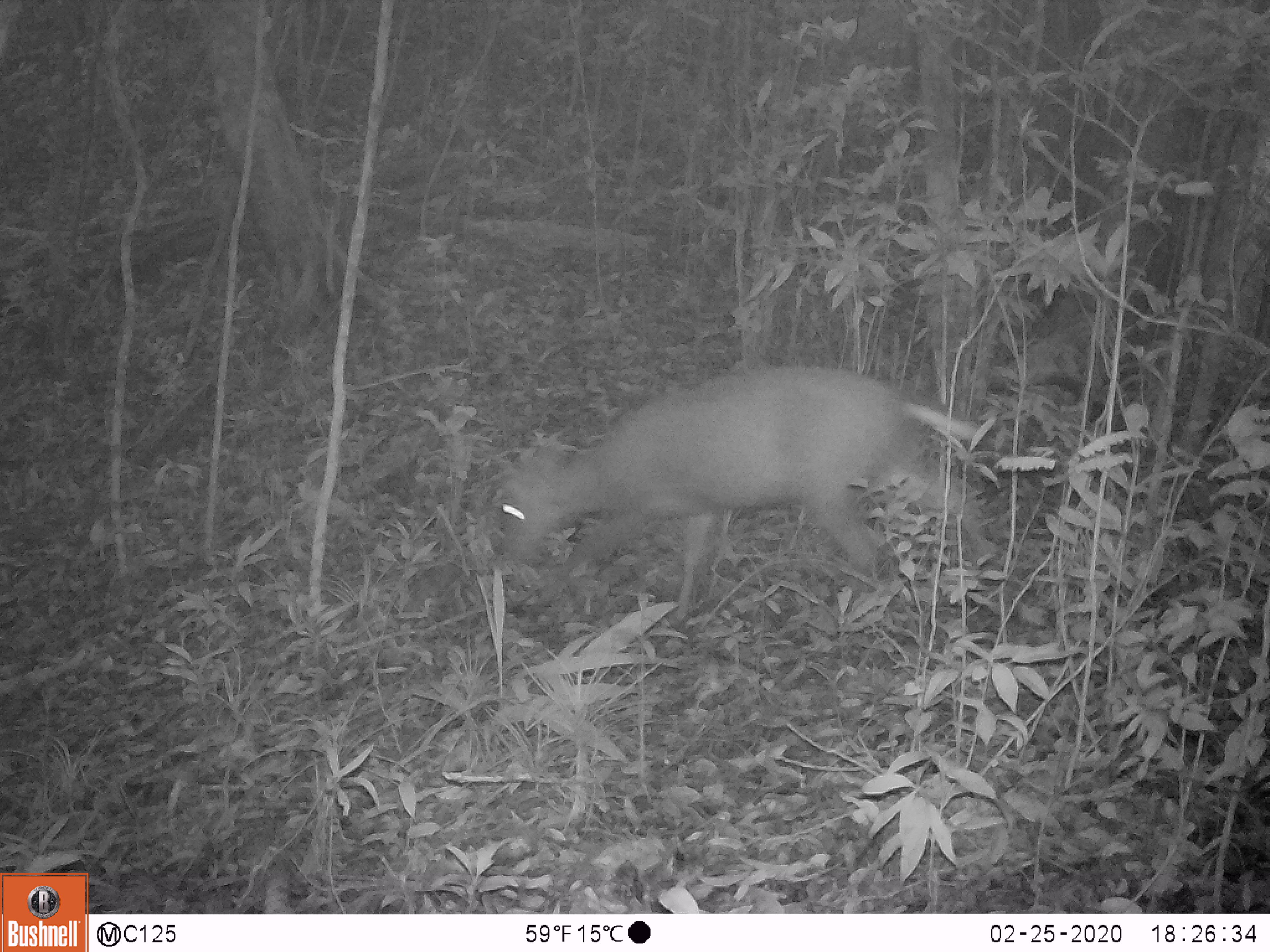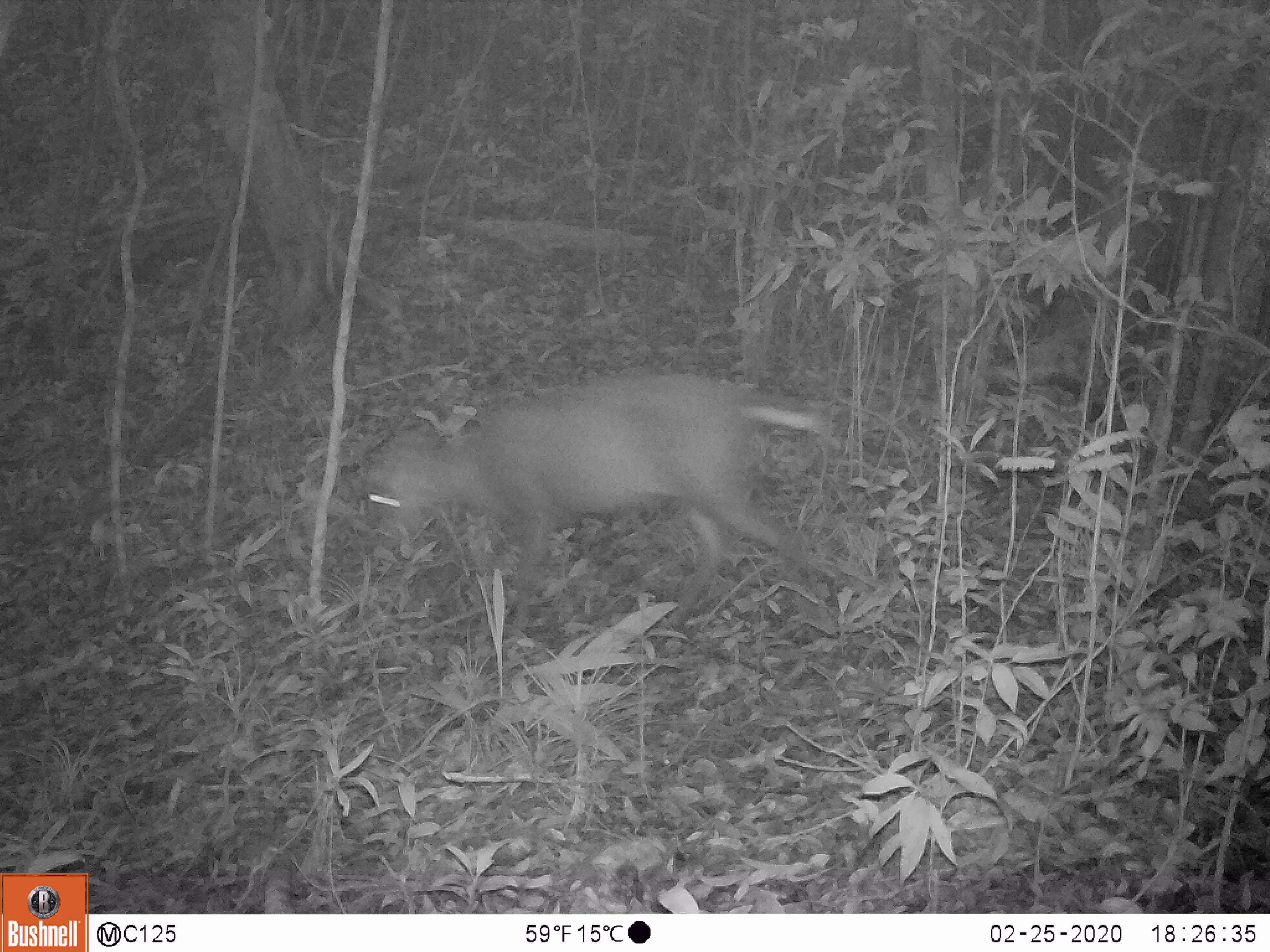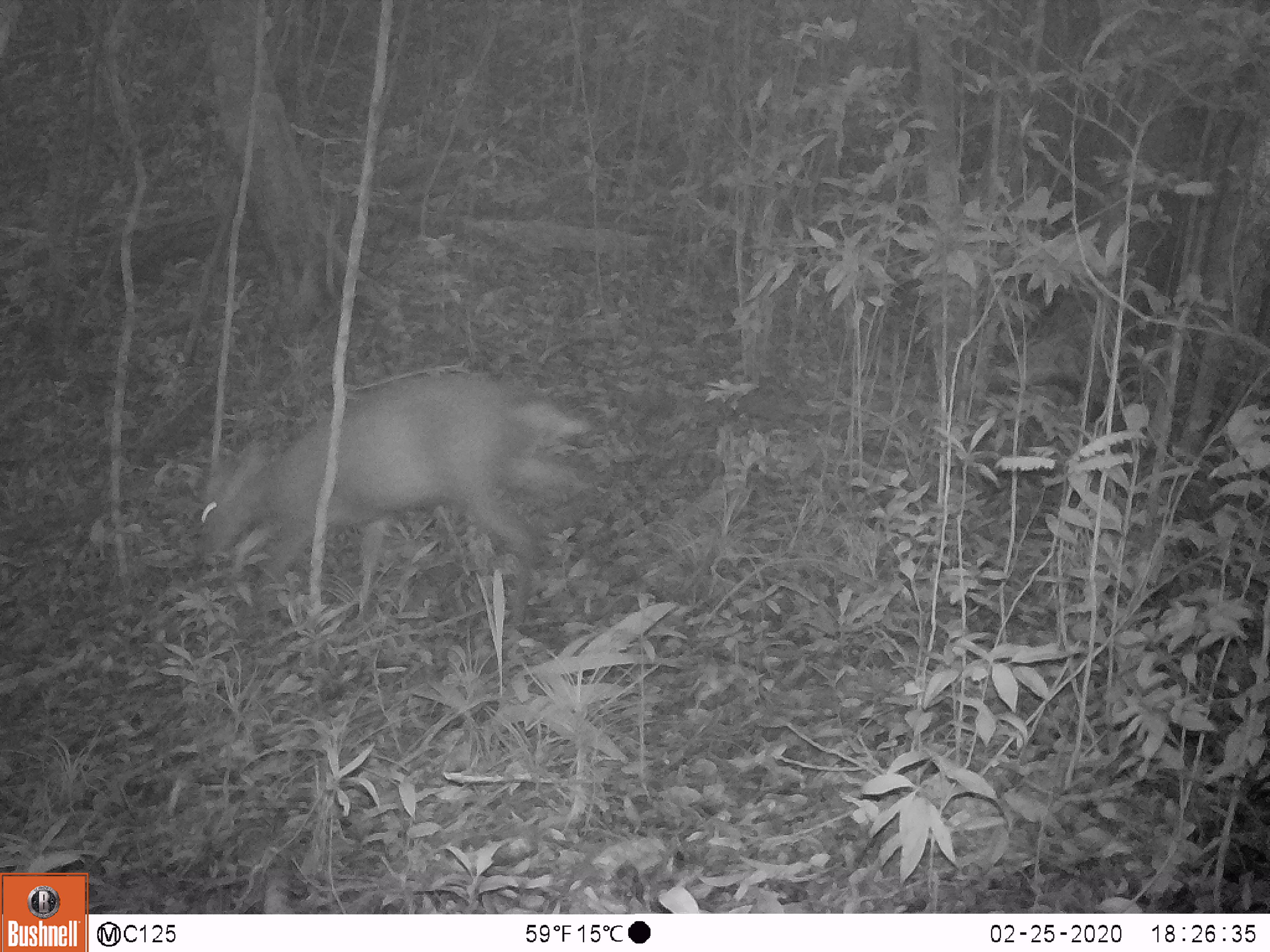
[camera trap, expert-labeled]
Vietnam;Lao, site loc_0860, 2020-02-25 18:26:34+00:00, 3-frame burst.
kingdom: Animalia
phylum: Chordata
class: Mammalia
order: Artiodactyla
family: Cervidae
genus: Muntiacus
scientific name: Muntiacus rooseveltorum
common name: roosevelt's muntjac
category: roosevelts muntjac group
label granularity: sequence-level